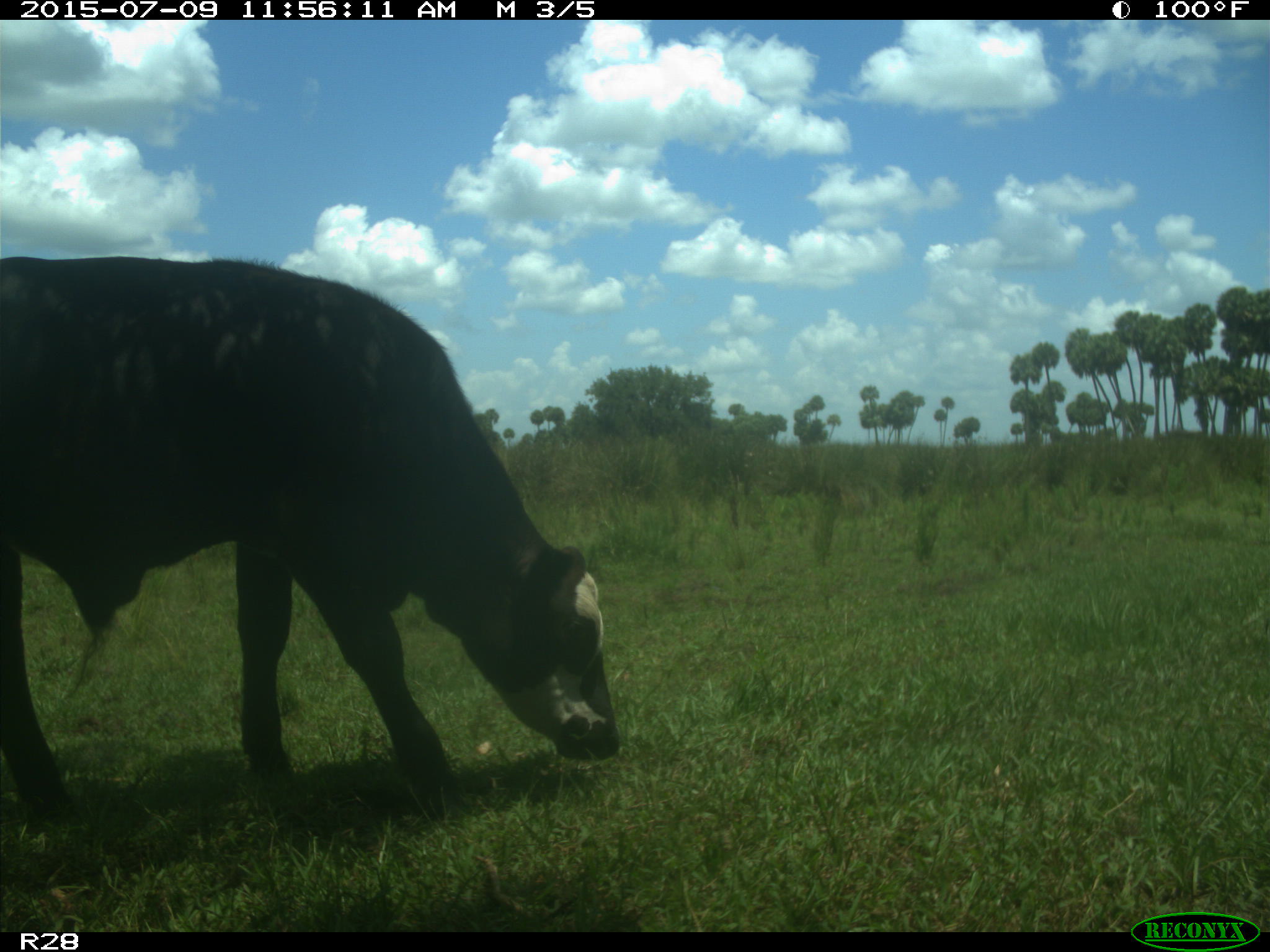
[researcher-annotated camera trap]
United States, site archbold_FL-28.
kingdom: Animalia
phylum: Chordata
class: Mammalia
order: Artiodactyla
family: Bovidae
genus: Bos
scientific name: Bos taurus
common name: domestic cow